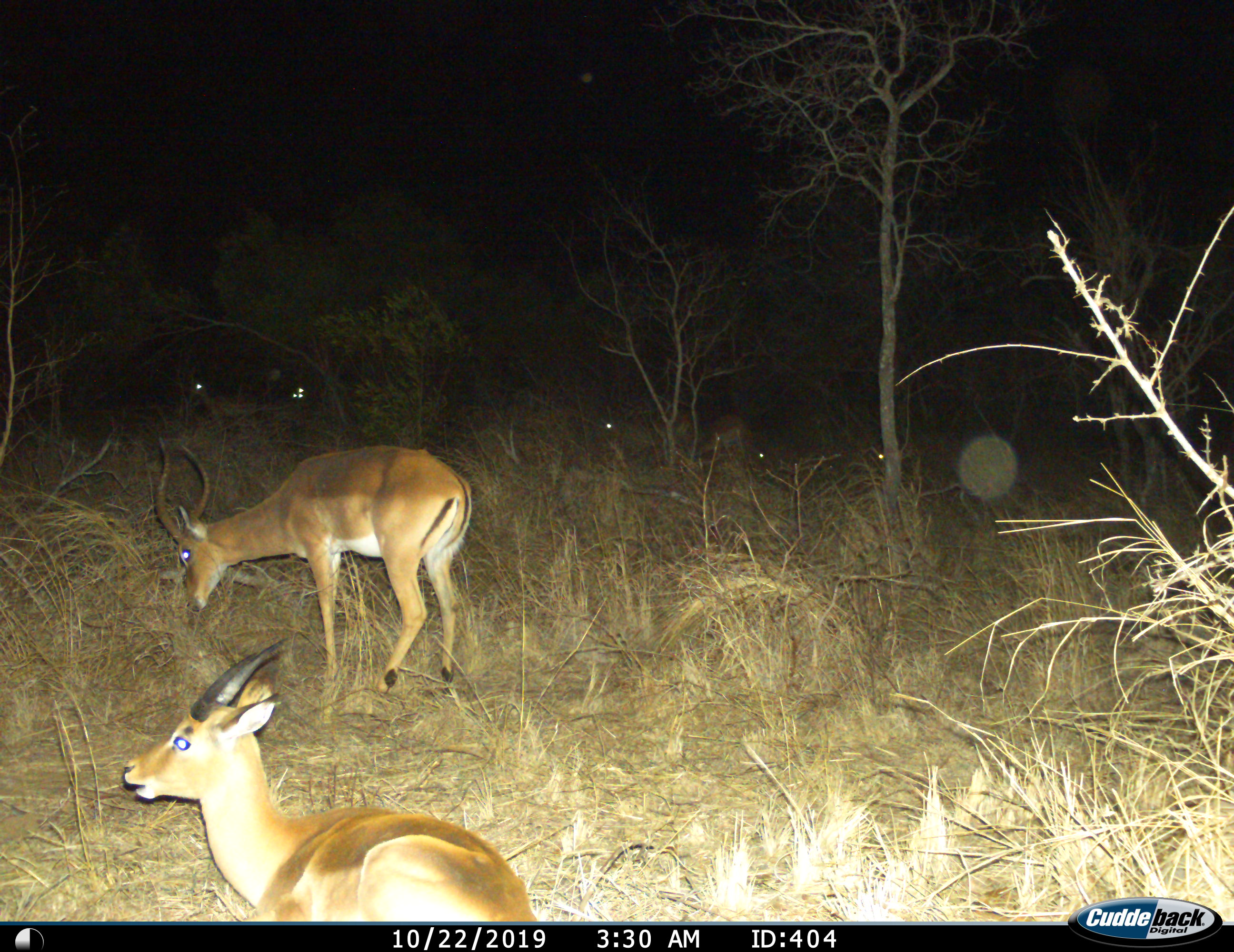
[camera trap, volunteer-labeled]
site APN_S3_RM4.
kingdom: Animalia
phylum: Chordata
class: Mammalia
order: Artiodactyla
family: Bovidae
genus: Aepyceros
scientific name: Aepyceros melampus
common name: impala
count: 5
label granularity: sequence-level